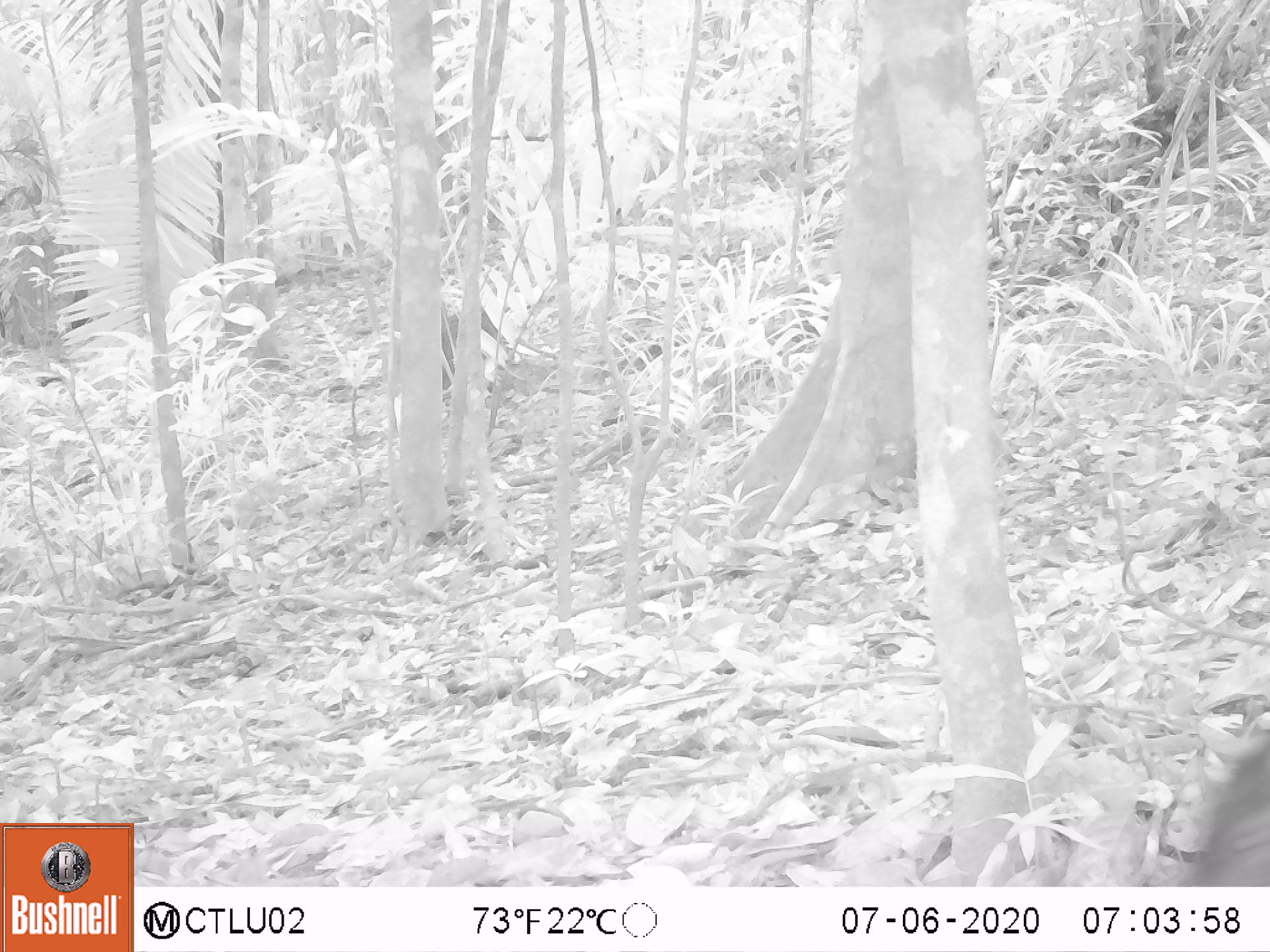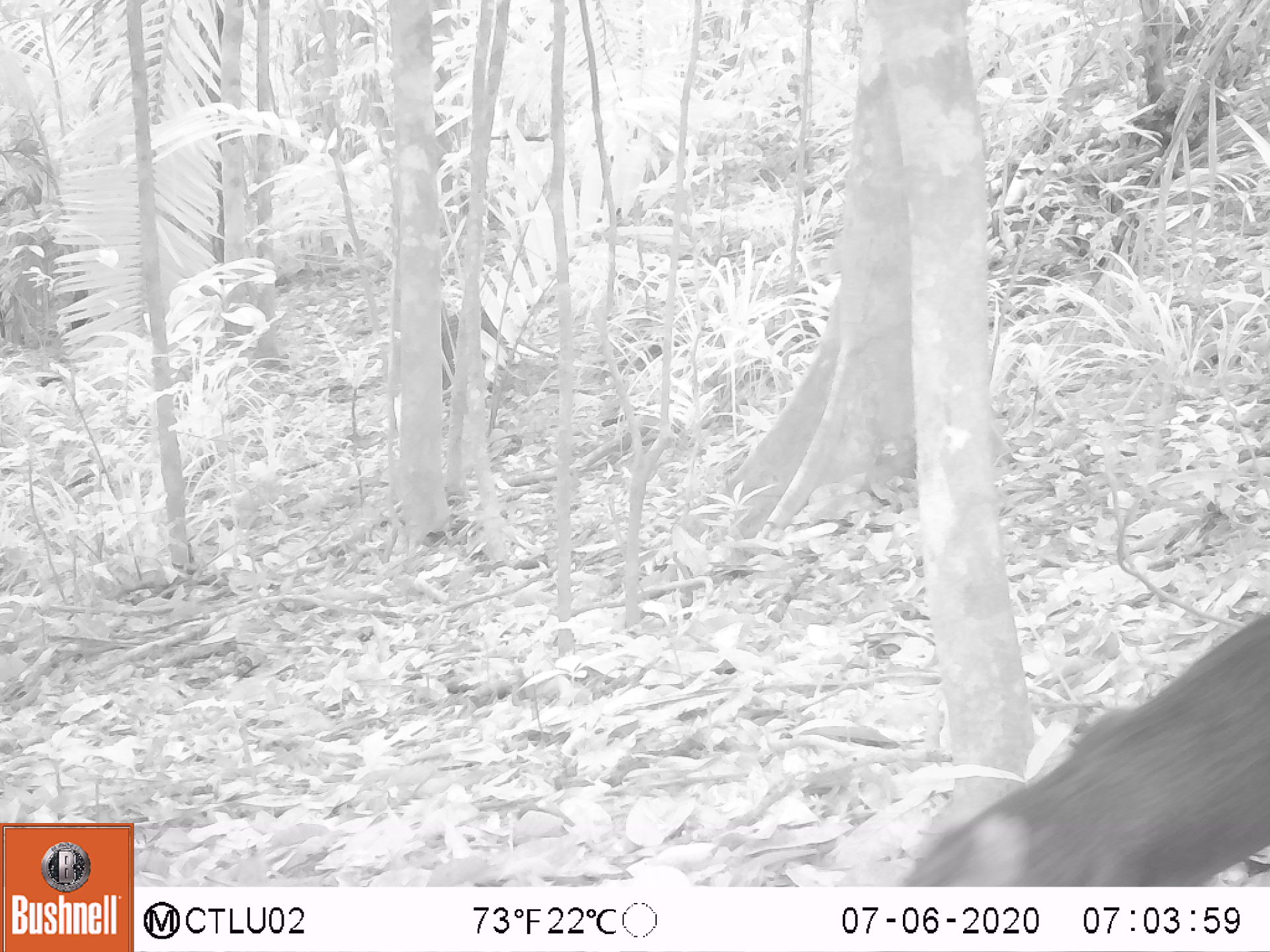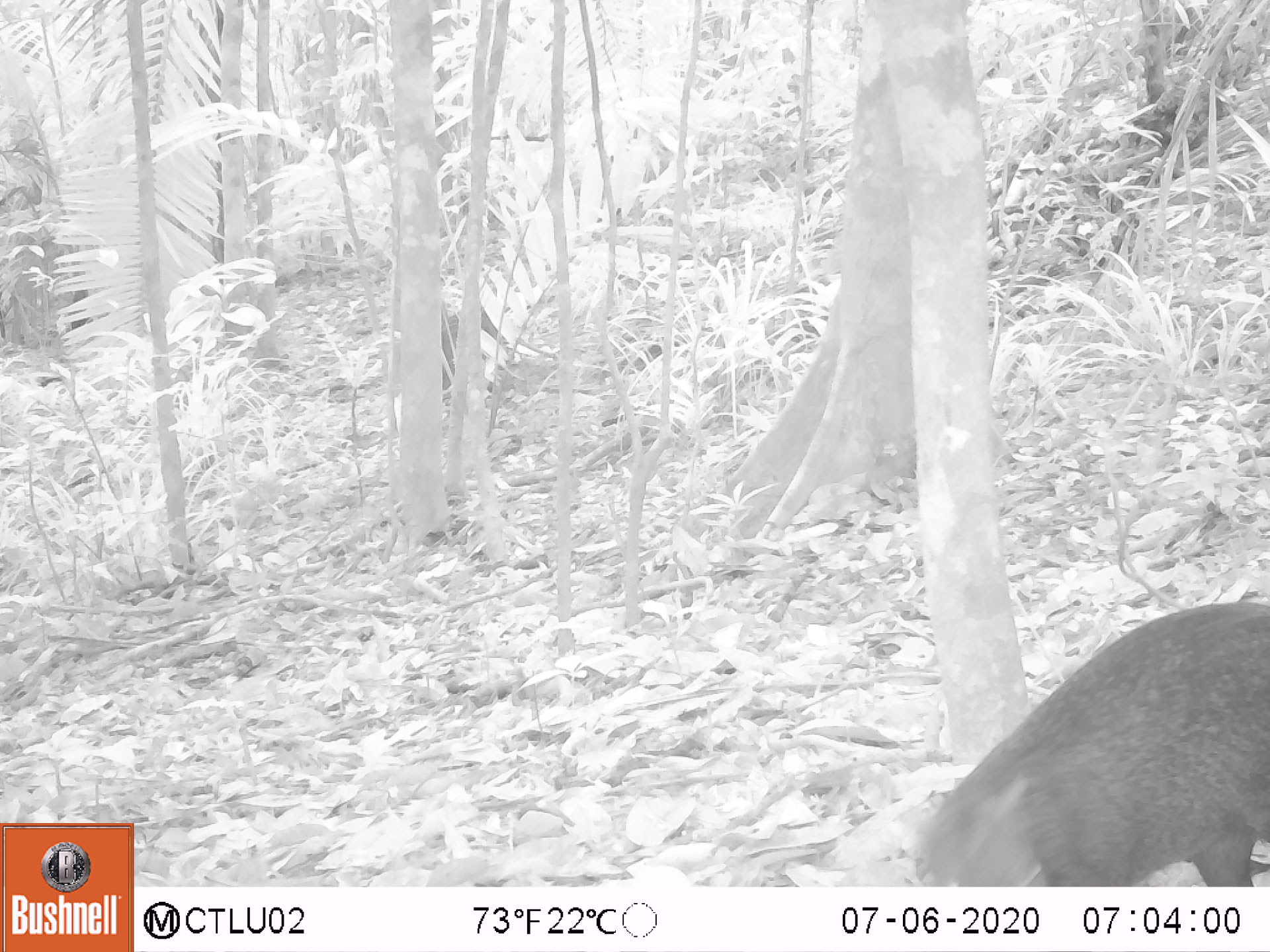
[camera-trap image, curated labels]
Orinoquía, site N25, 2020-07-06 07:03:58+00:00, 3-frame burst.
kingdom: Animalia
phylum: Chordata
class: Mammalia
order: Rodentia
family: Dasyproctidae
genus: Dasyprocta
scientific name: Dasyprocta fuliginosa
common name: black agouti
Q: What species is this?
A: Black agouti (Dasyprocta fuliginosa).